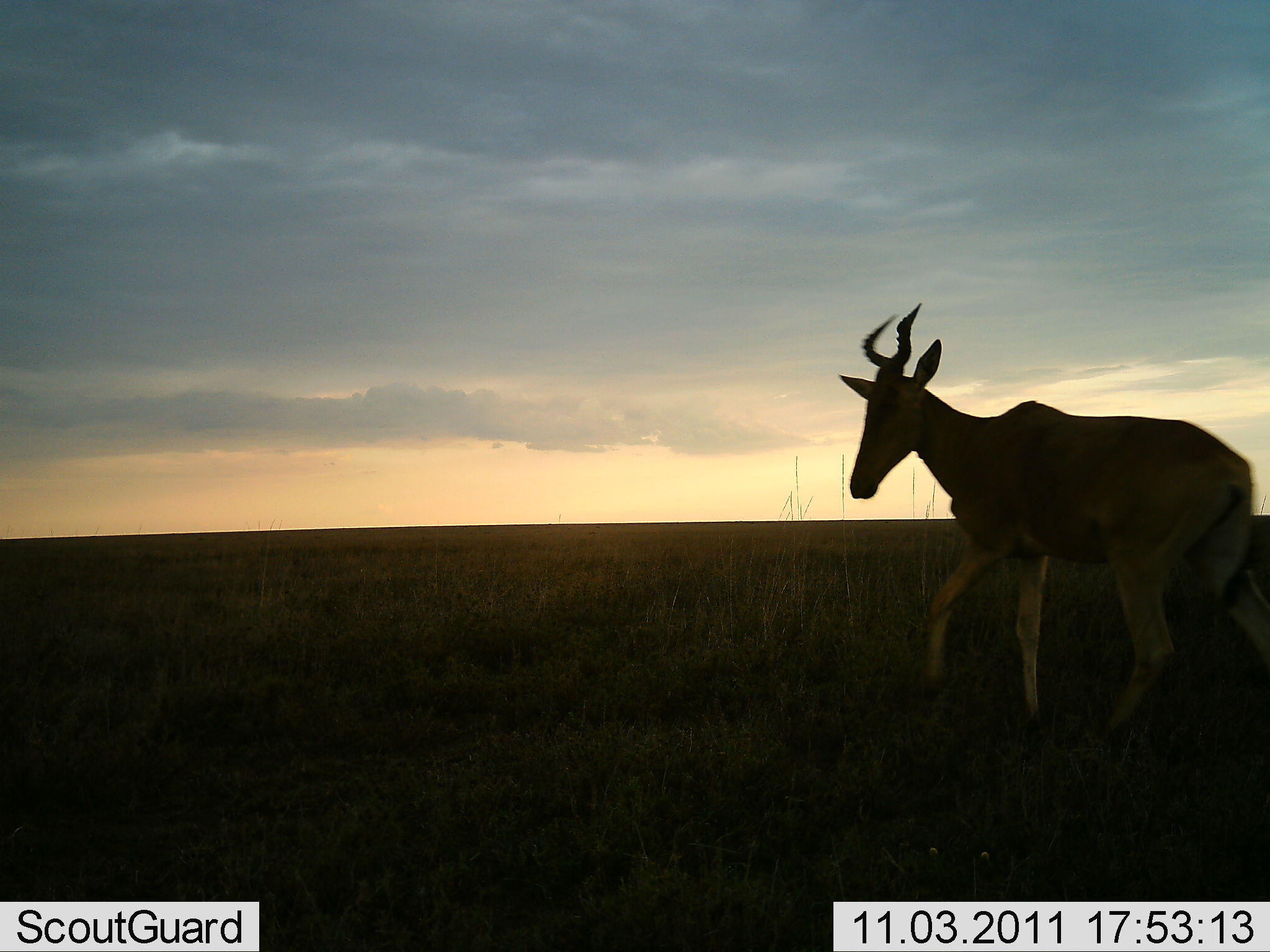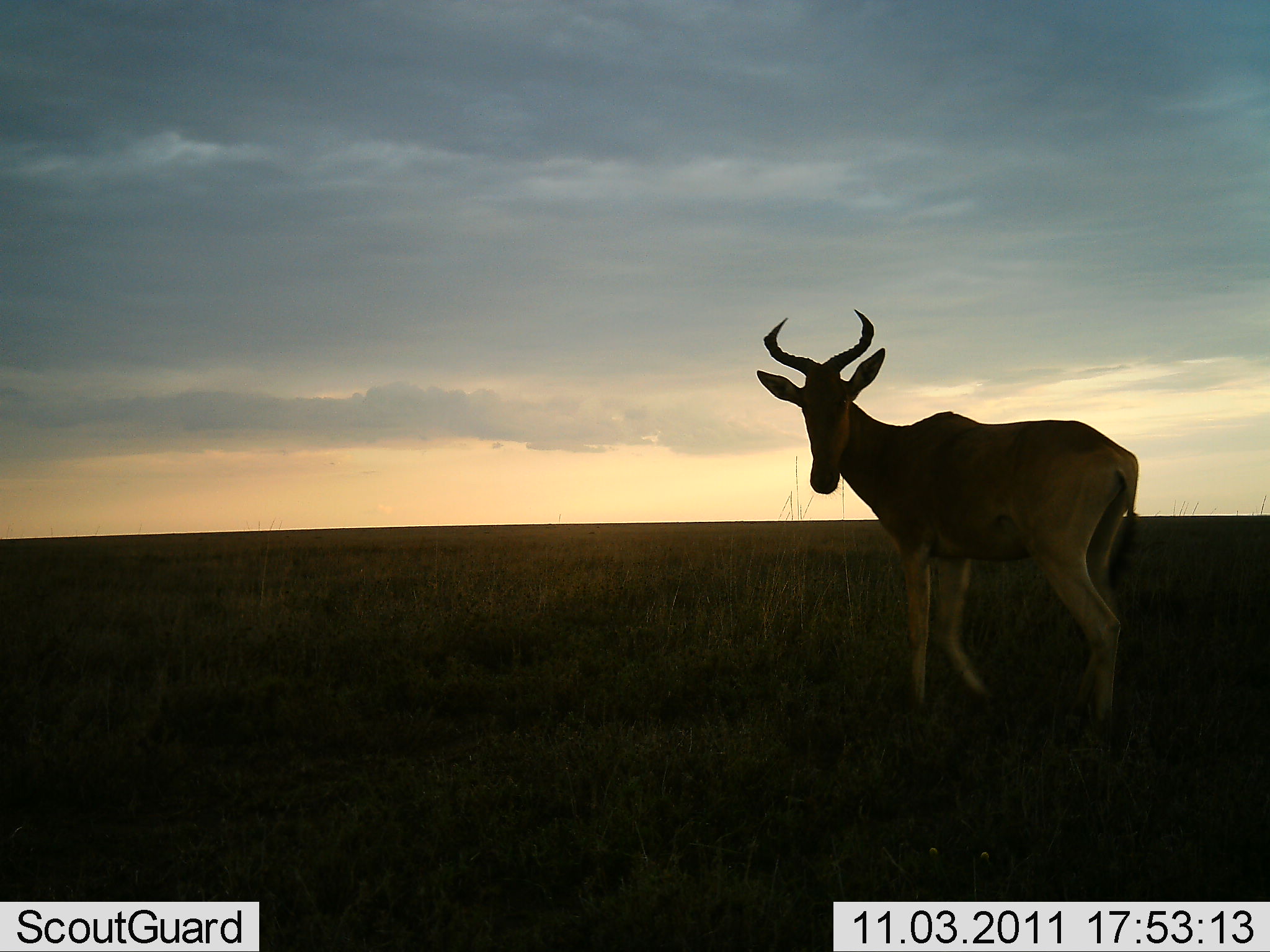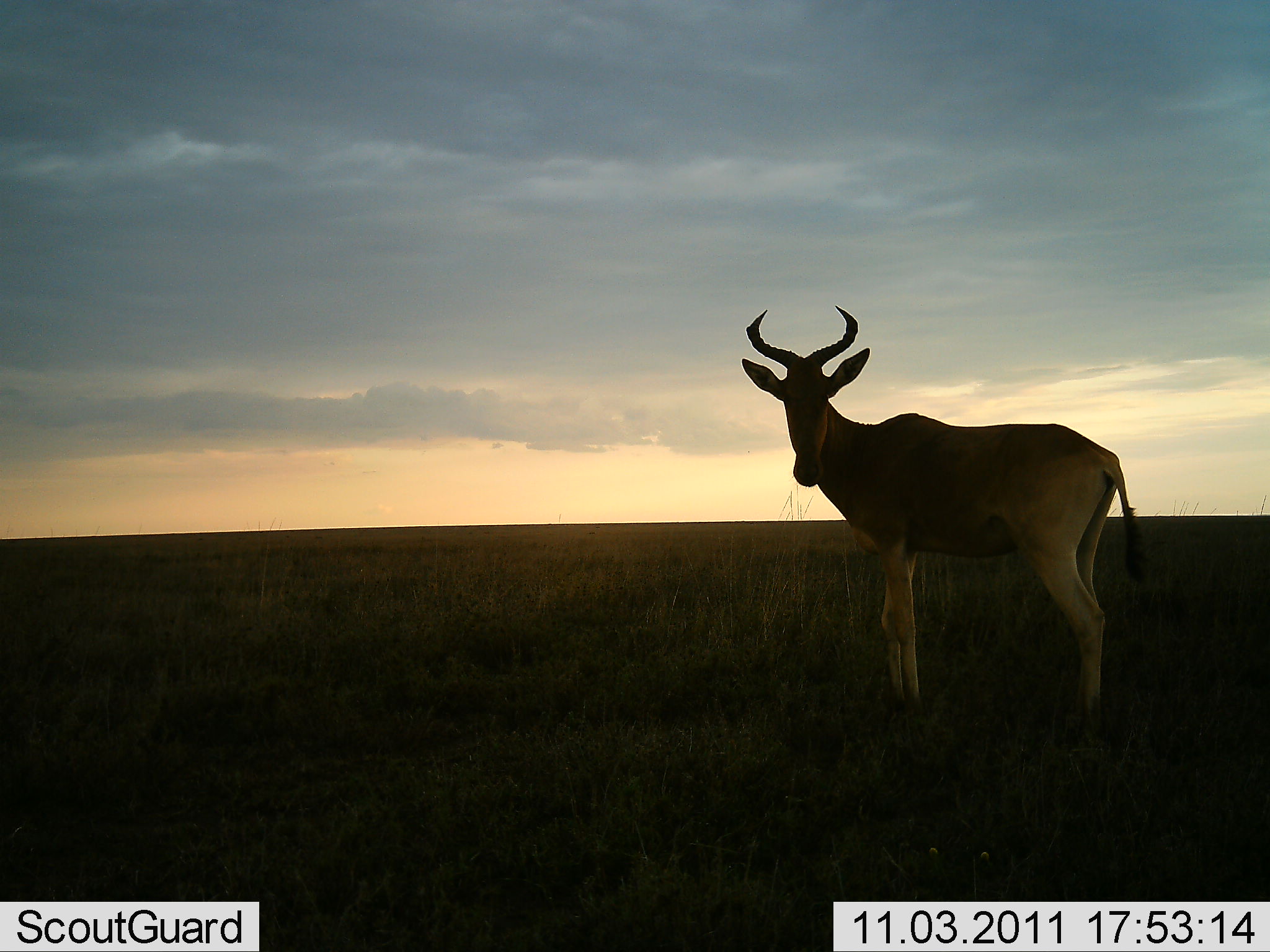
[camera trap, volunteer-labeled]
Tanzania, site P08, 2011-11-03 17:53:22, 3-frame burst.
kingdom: Animalia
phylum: Chordata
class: Mammalia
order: Artiodactyla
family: Bovidae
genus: Alcelaphus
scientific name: Alcelaphus buselaphus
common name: hartebeest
Hartebeest (Alcelaphus buselaphus), count 1. Behavior (volunteer vote fractions): standing 56%, resting 0%, moving 50%, interacting 0%. Young present (vote fraction): 0%. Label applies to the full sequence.